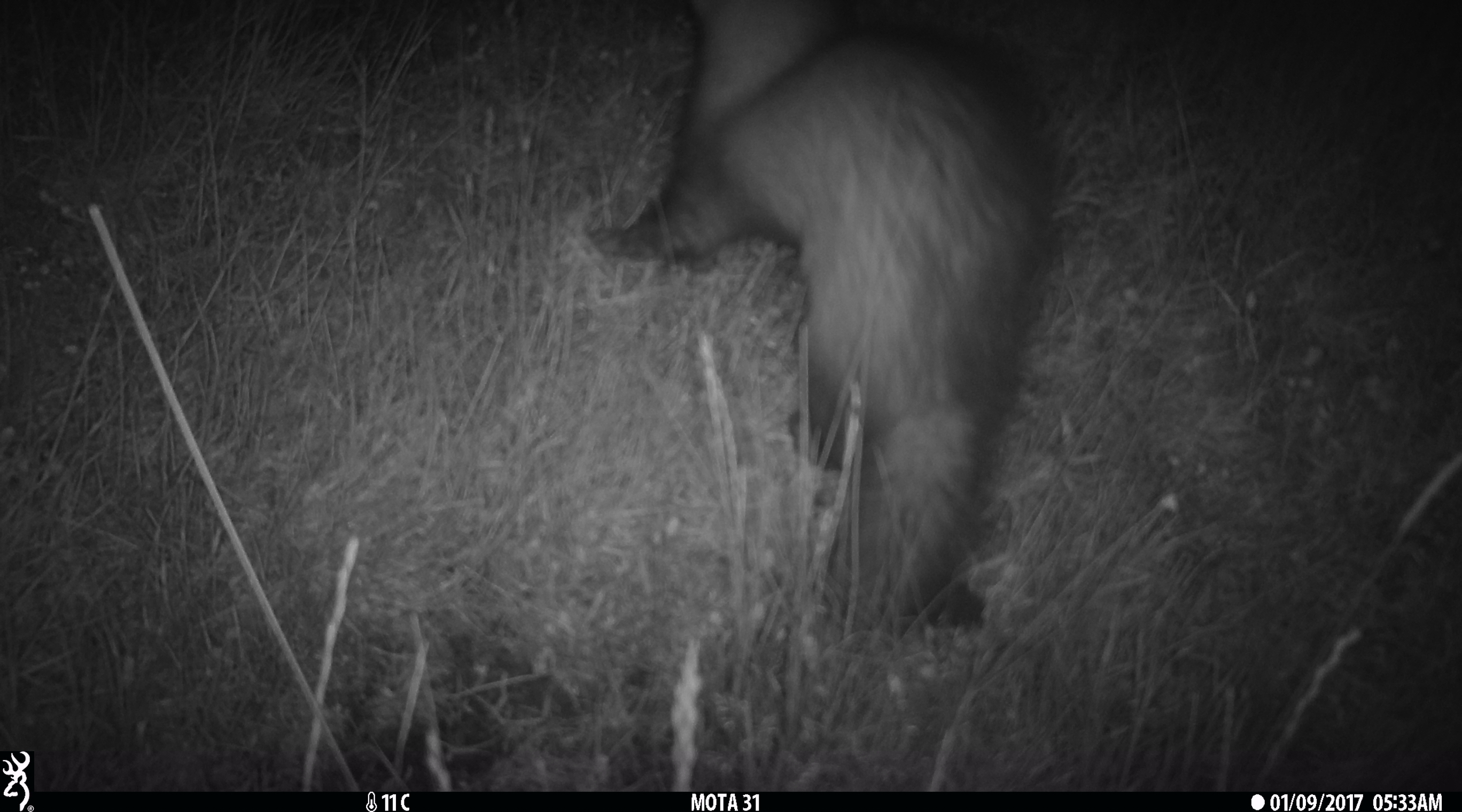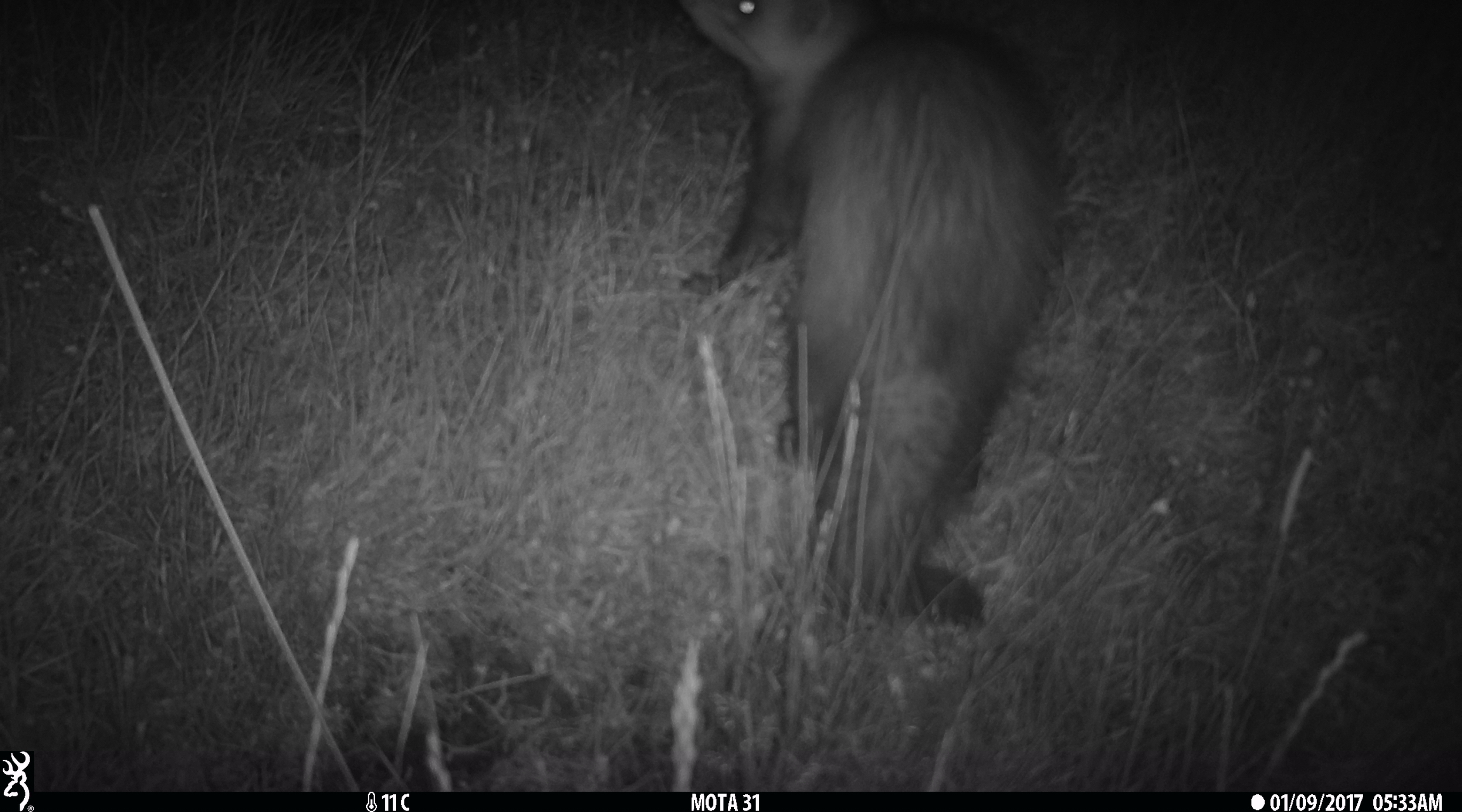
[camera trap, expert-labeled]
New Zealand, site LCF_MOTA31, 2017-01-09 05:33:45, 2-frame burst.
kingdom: Animalia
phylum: Chordata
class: Mammalia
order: Carnivora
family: Mustelidae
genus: Mustela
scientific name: Mustela furo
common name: ferret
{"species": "ferret (Mustela furo)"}